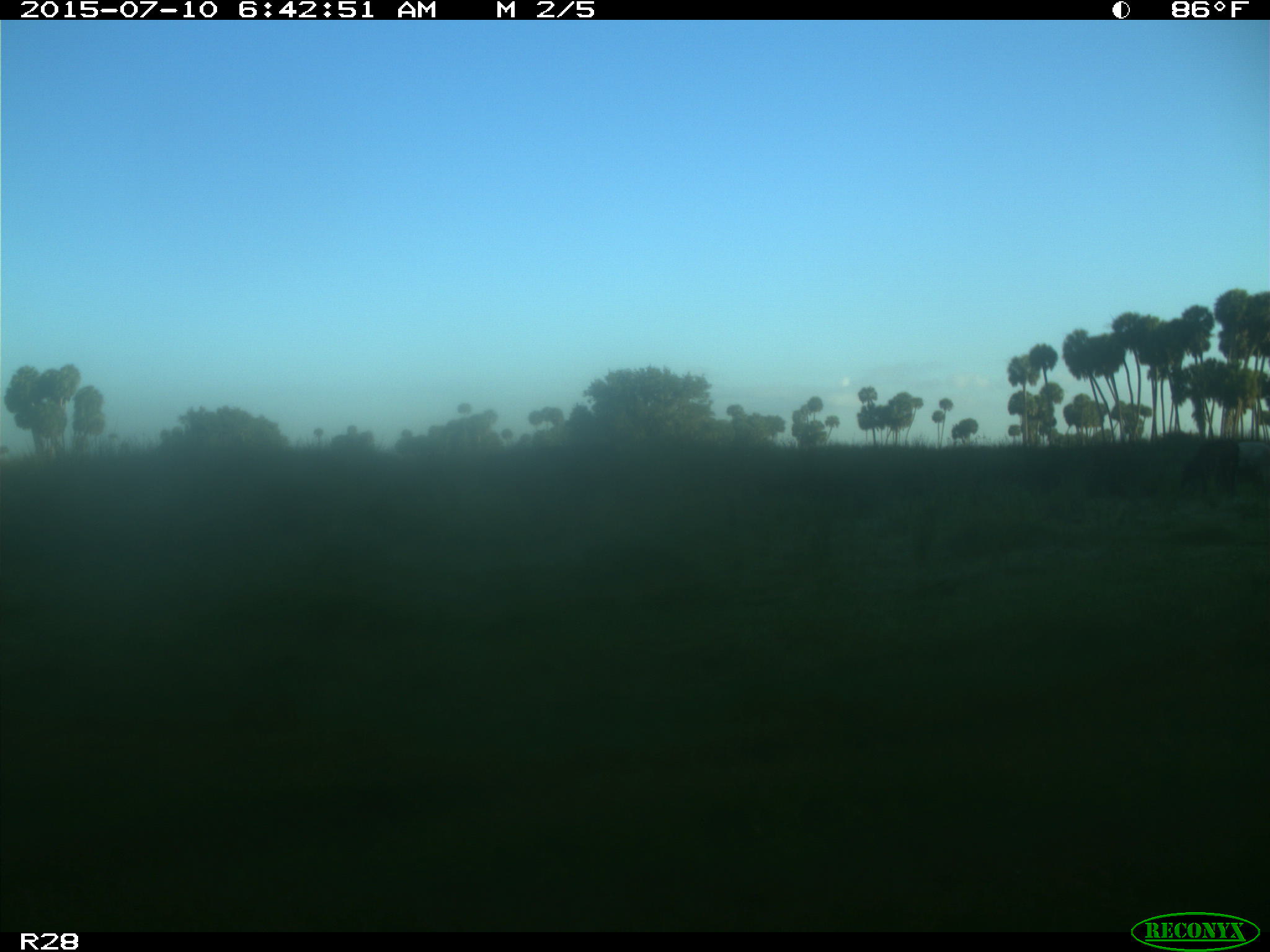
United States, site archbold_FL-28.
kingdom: Animalia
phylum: Chordata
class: Mammalia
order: Artiodactyla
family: Bovidae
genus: Bos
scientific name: Bos taurus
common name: domestic cow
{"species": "Bos taurus (domestic cow)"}